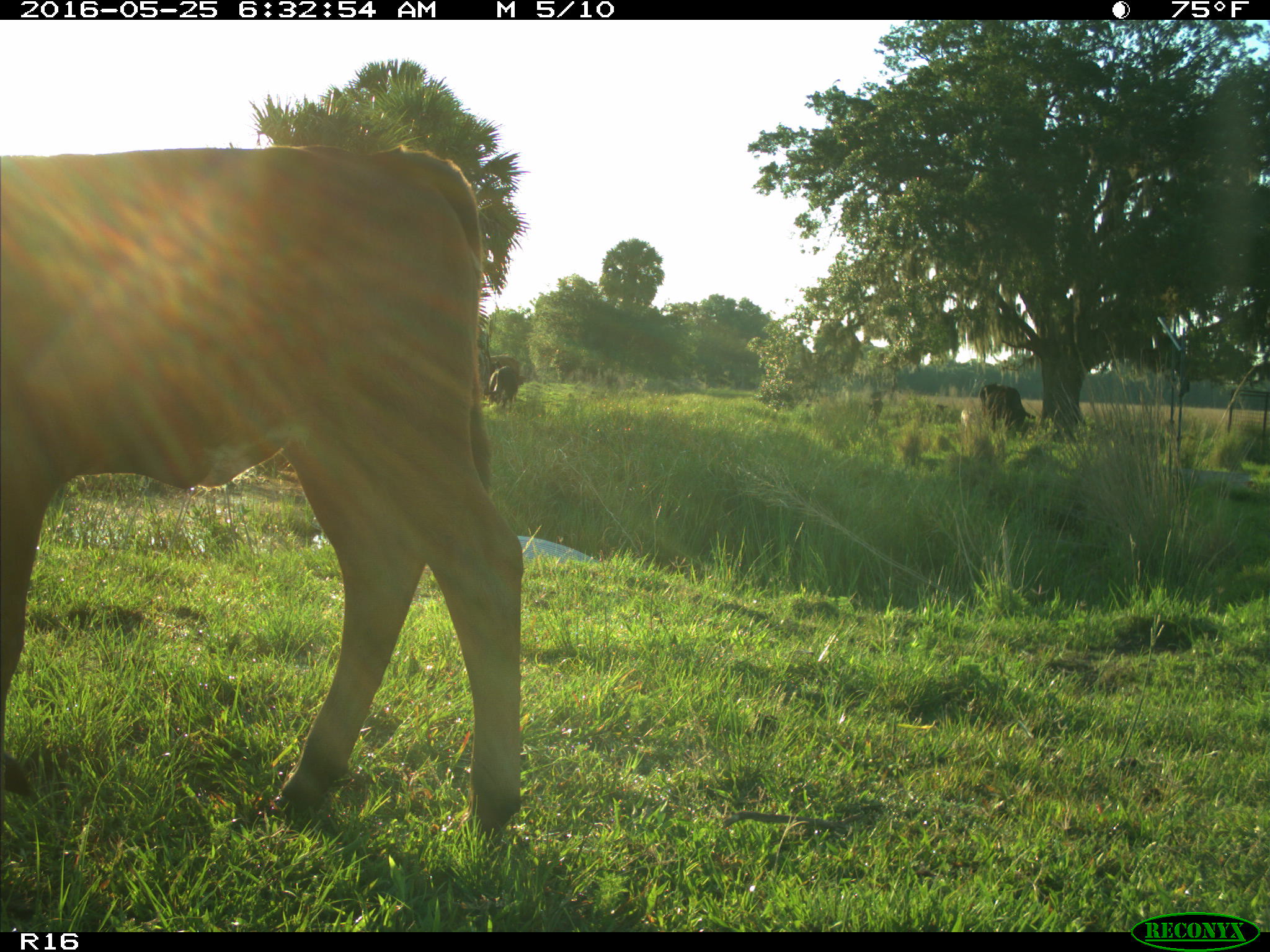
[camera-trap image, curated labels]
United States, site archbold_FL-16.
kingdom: Animalia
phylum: Chordata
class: Mammalia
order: Artiodactyla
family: Bovidae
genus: Bos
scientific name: Bos taurus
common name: domestic cow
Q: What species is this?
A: Bos taurus (domestic cow).